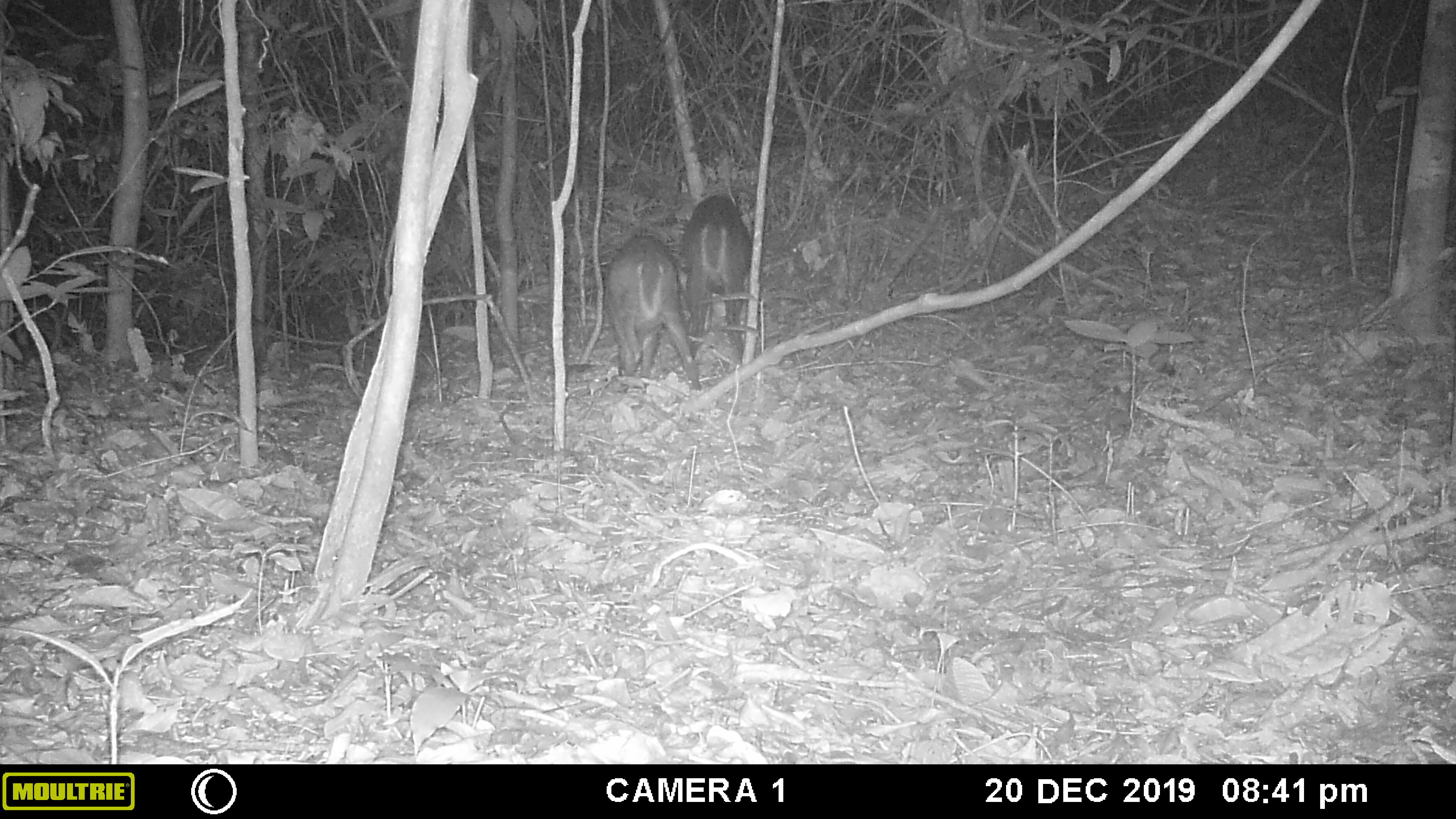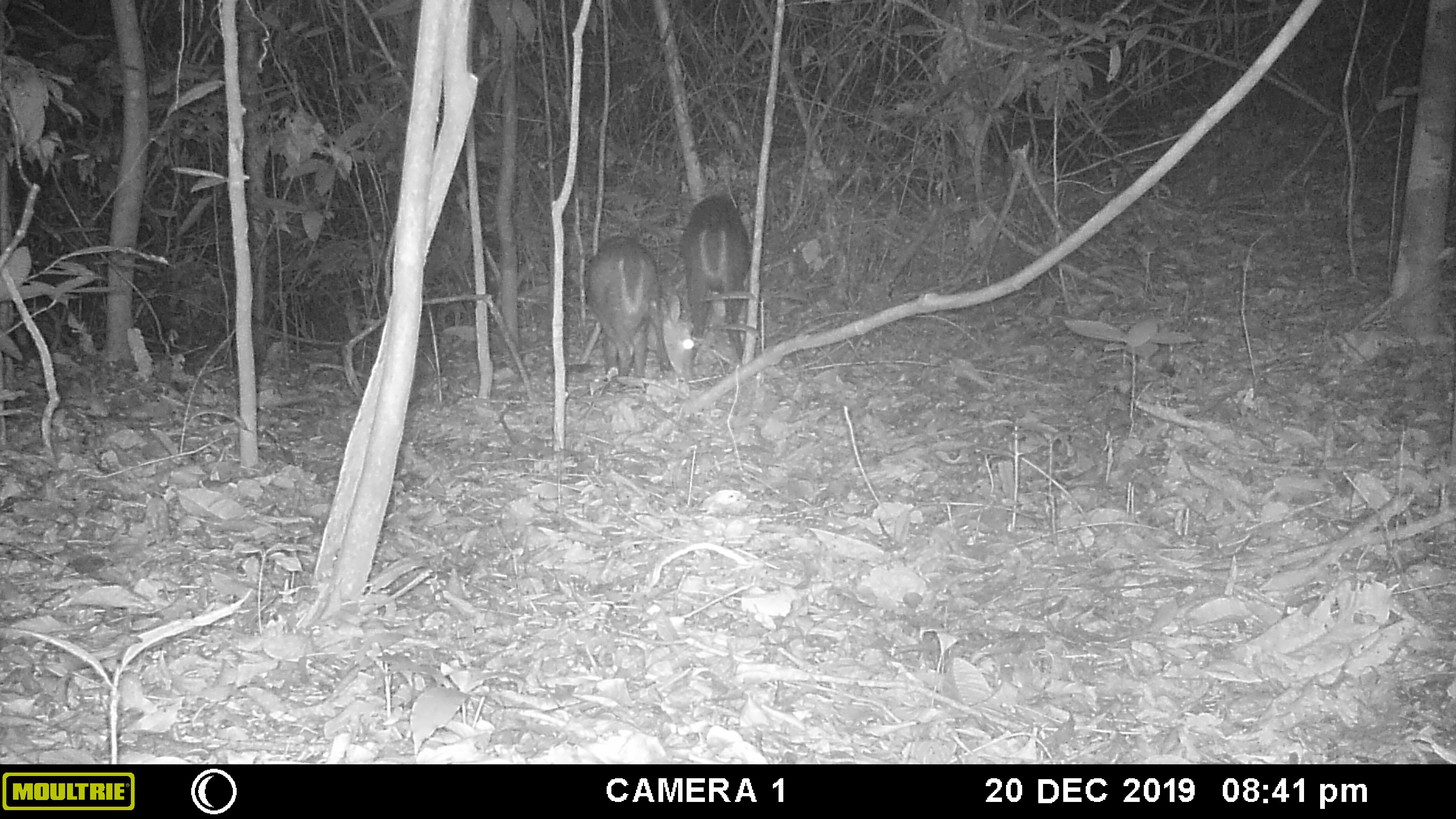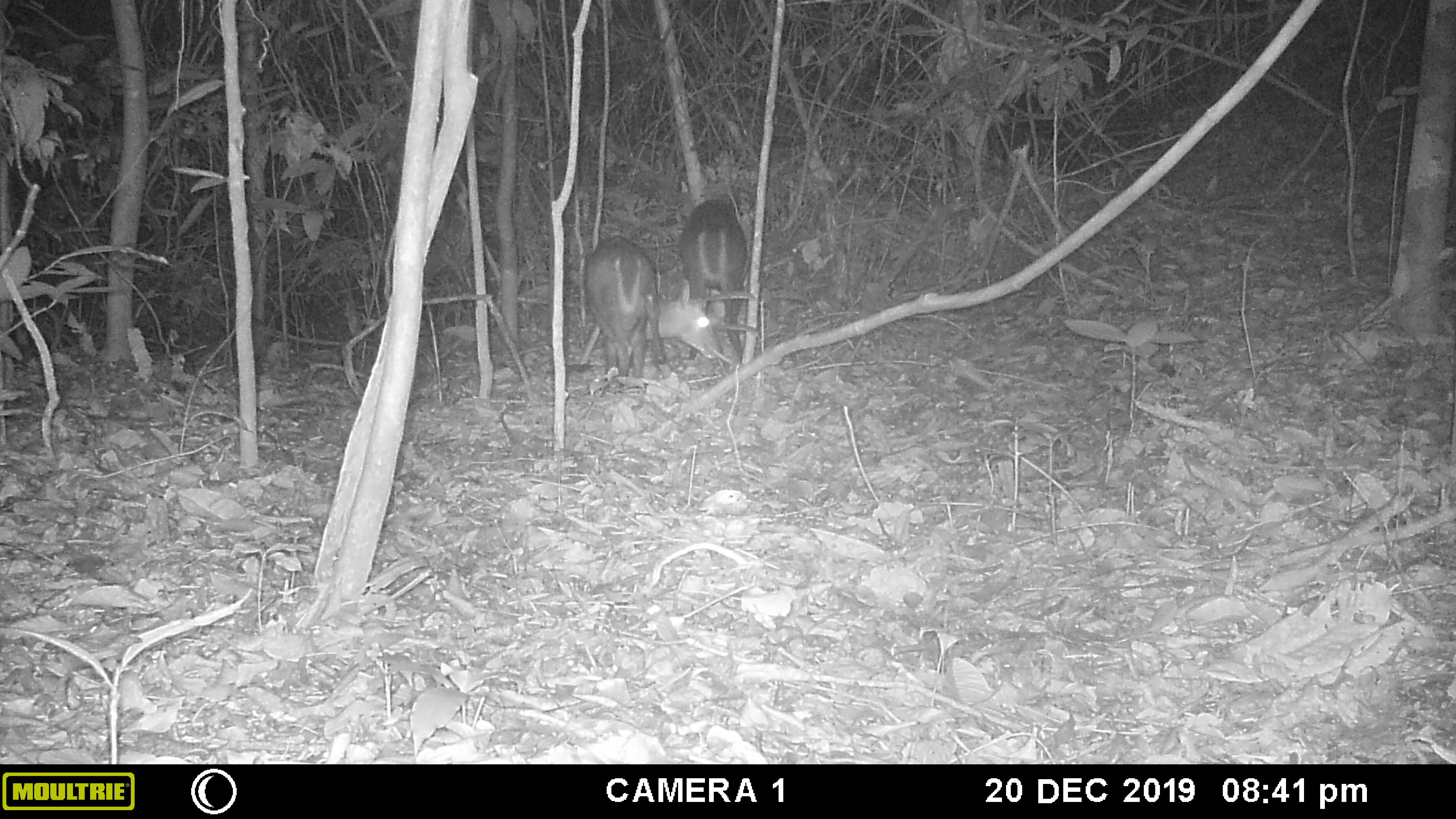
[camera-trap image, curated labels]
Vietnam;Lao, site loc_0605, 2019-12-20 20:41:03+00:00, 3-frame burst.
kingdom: Animalia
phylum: Chordata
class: Mammalia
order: Artiodactyla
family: Cervidae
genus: Muntiacus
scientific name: Muntiacus rooseveltorum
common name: roosevelt's muntjac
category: roosevelts muntjac group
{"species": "roosevelts muntjac group (roosevelt's muntjac) (Muntiacus rooseveltorum)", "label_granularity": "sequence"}